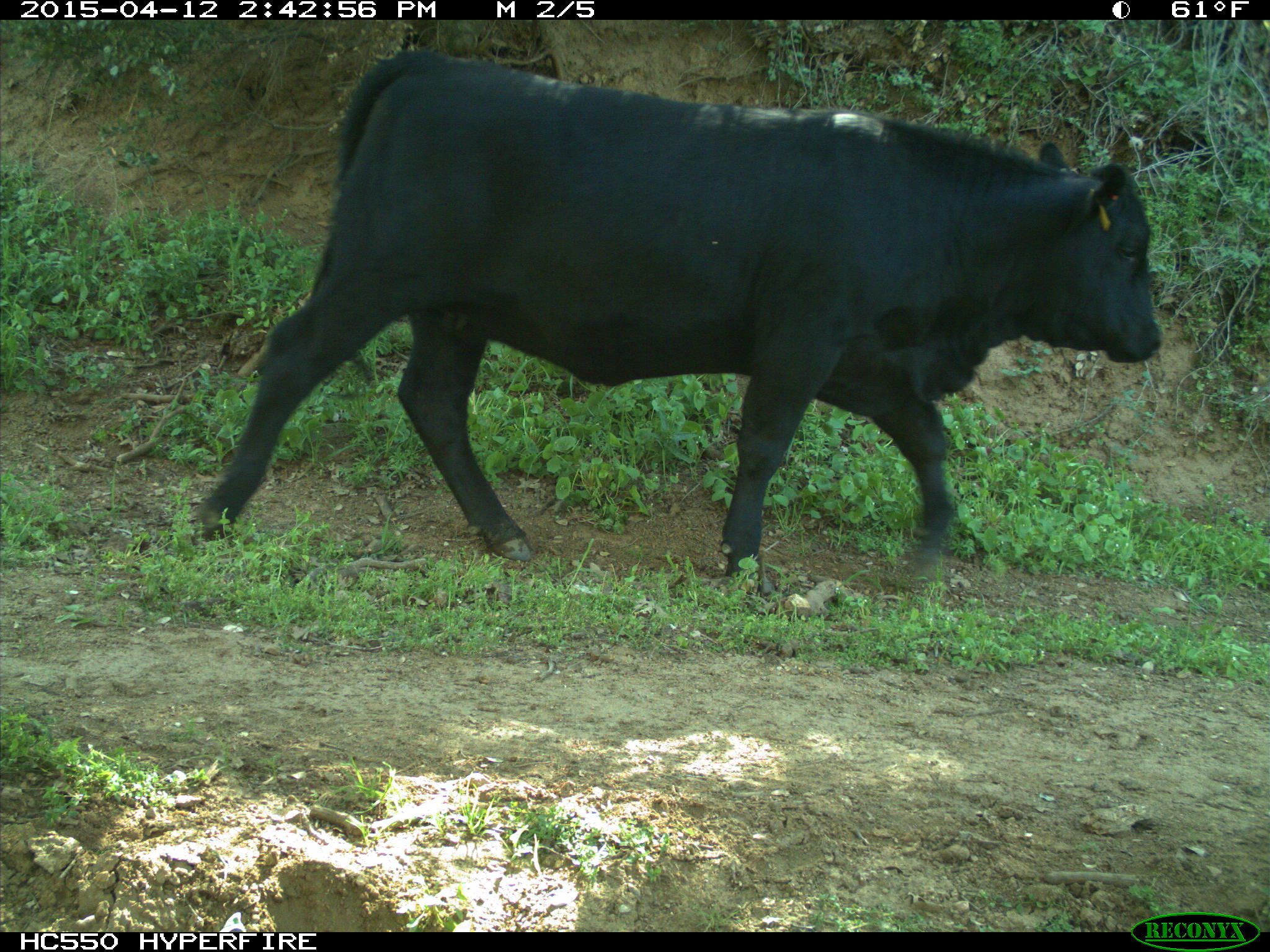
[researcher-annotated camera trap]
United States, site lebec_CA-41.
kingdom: Animalia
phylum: Chordata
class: Mammalia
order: Artiodactyla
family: Bovidae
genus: Bos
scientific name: Bos taurus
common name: domestic cow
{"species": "Bos taurus (domestic cow)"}